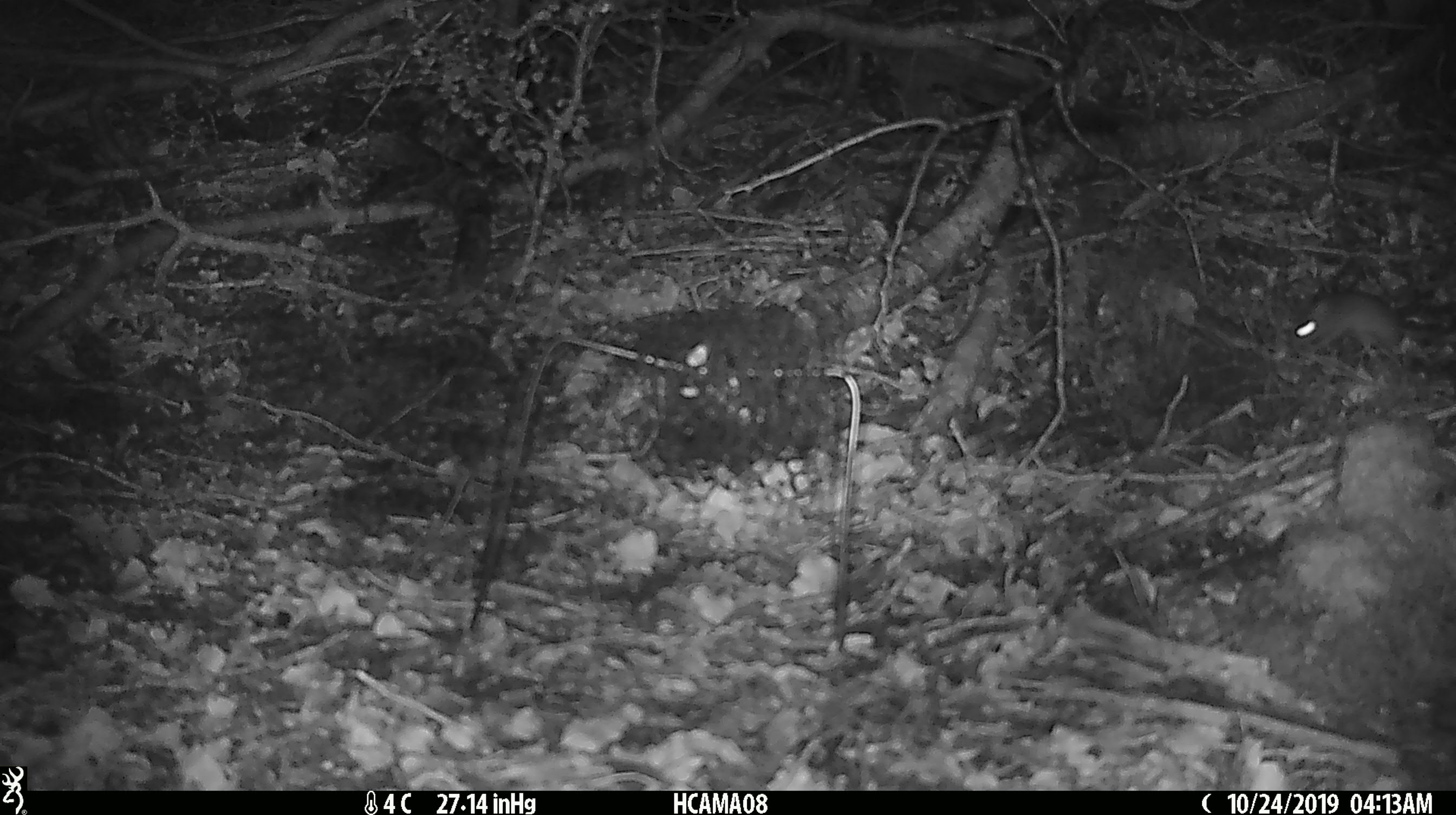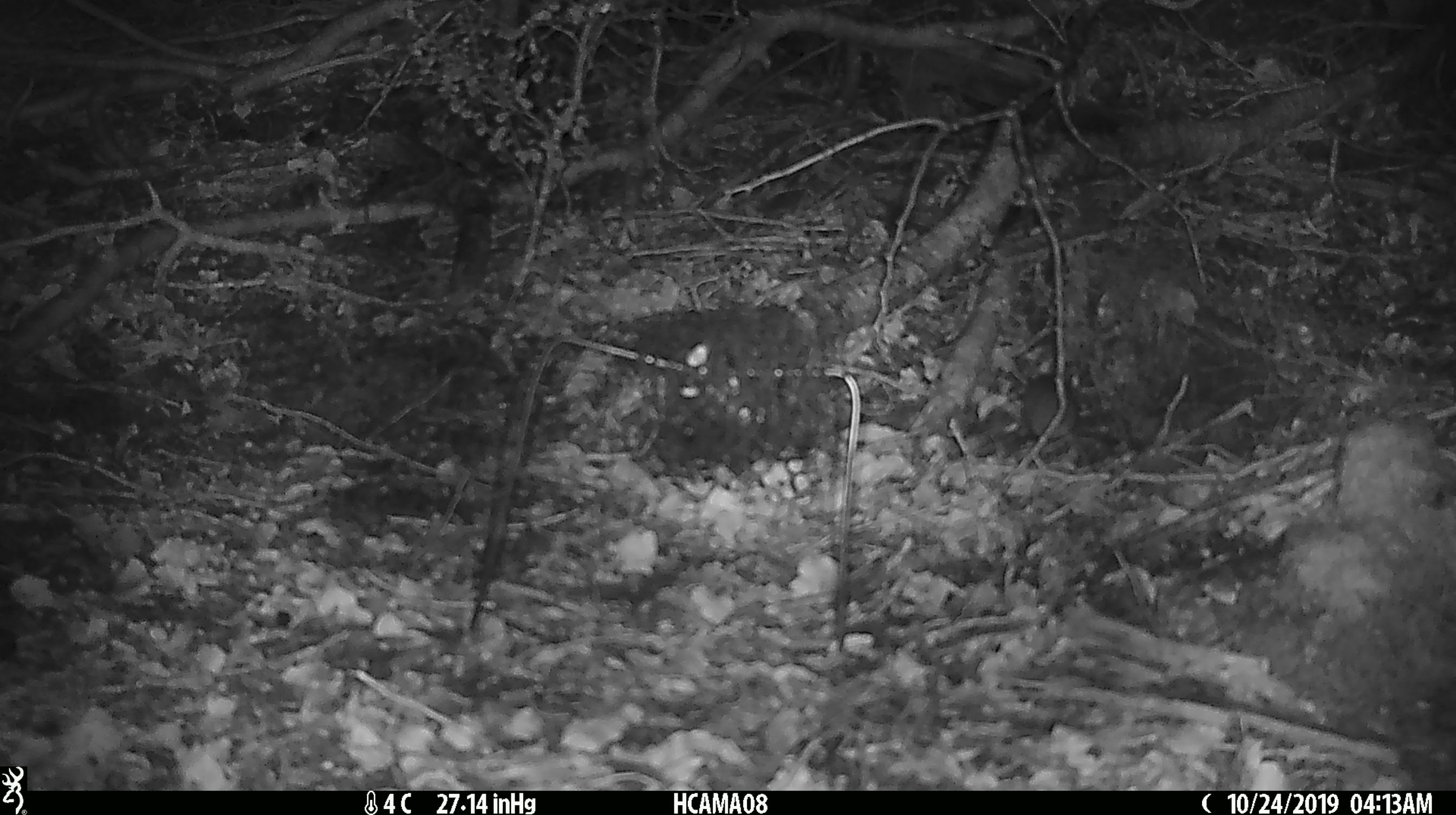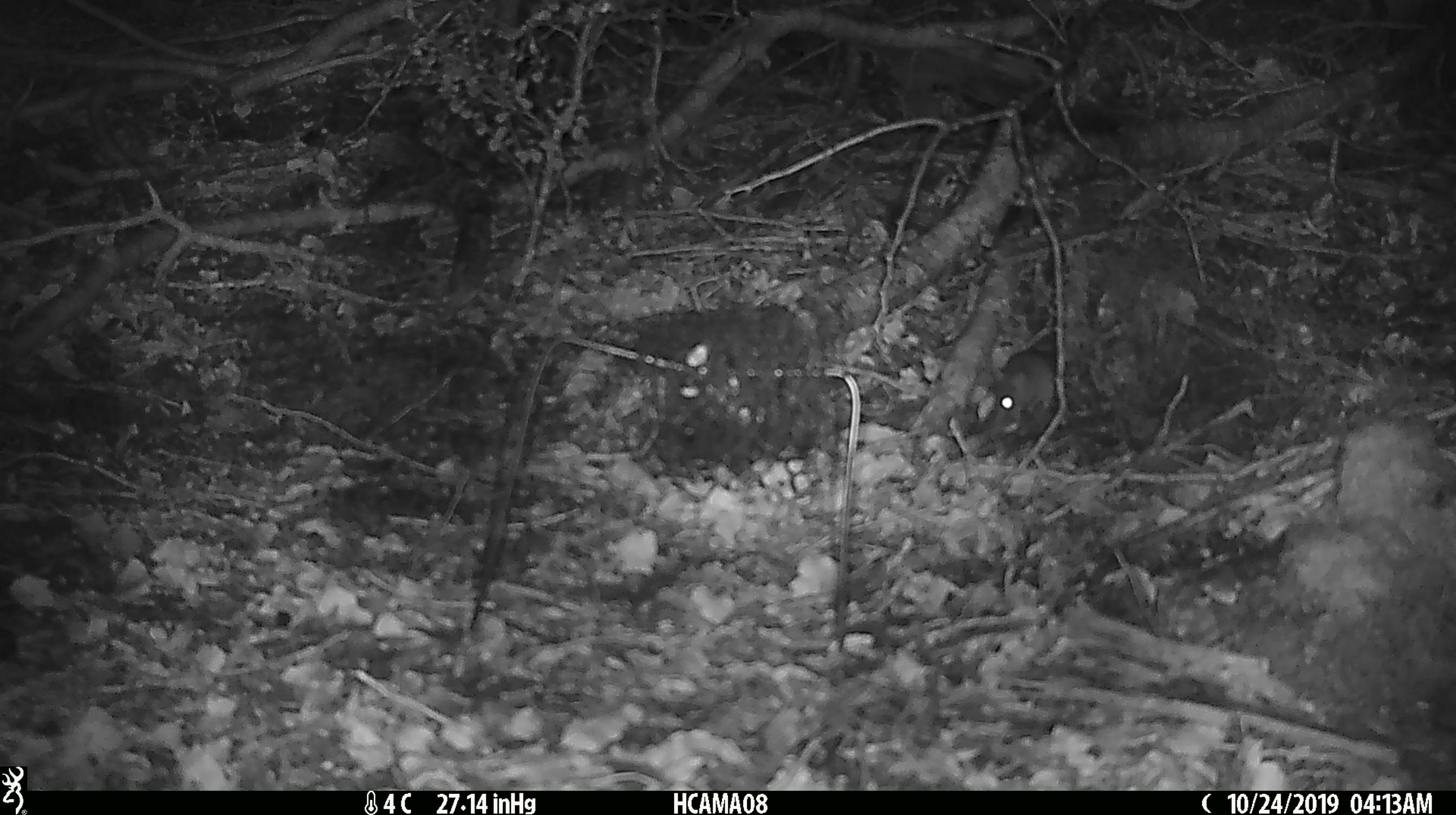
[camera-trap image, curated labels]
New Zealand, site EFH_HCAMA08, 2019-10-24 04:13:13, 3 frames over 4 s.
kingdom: Animalia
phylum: Chordata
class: Mammalia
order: Rodentia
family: Muridae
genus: Mus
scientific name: Mus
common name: mouse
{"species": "mouse (Mus)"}